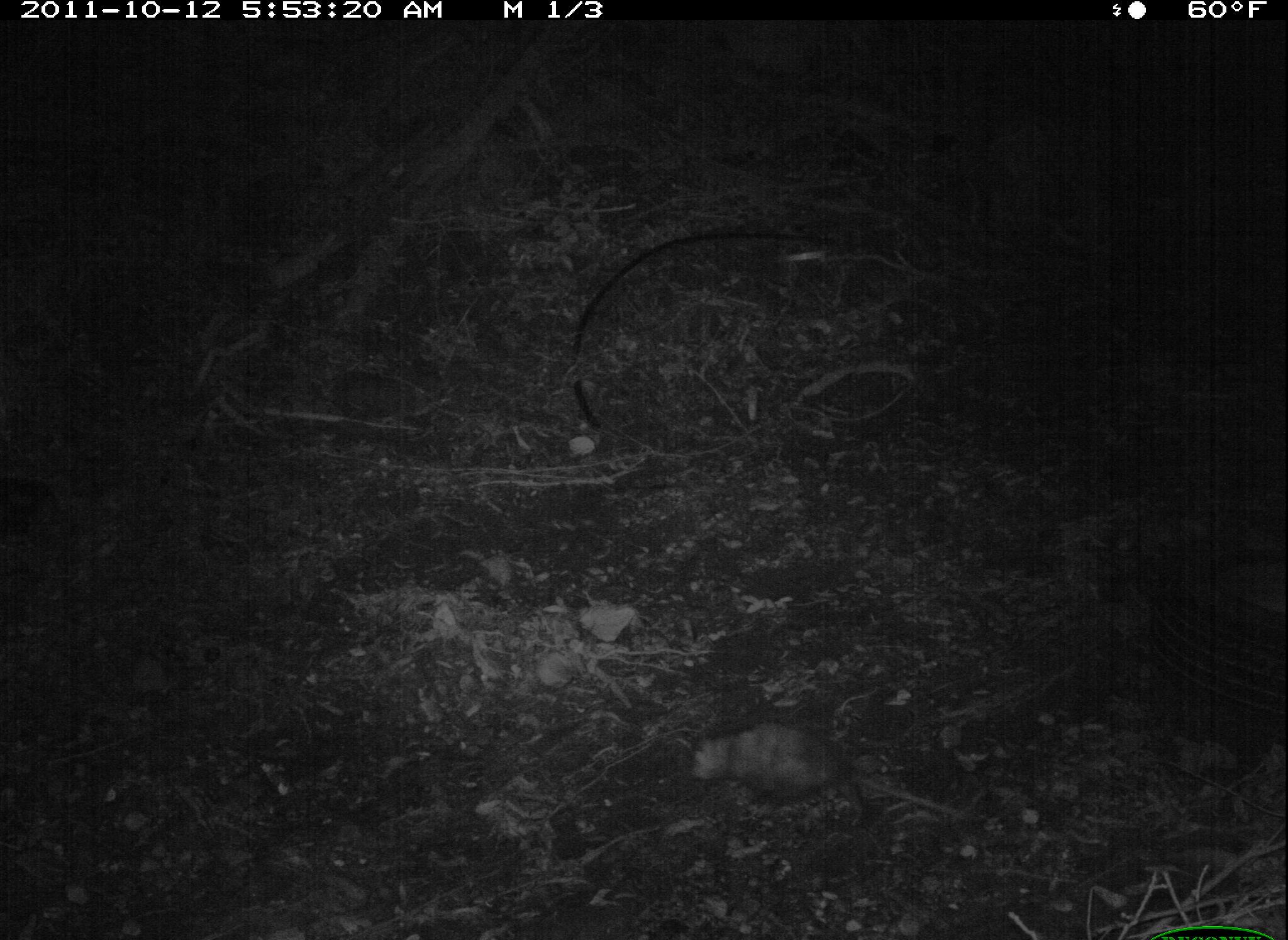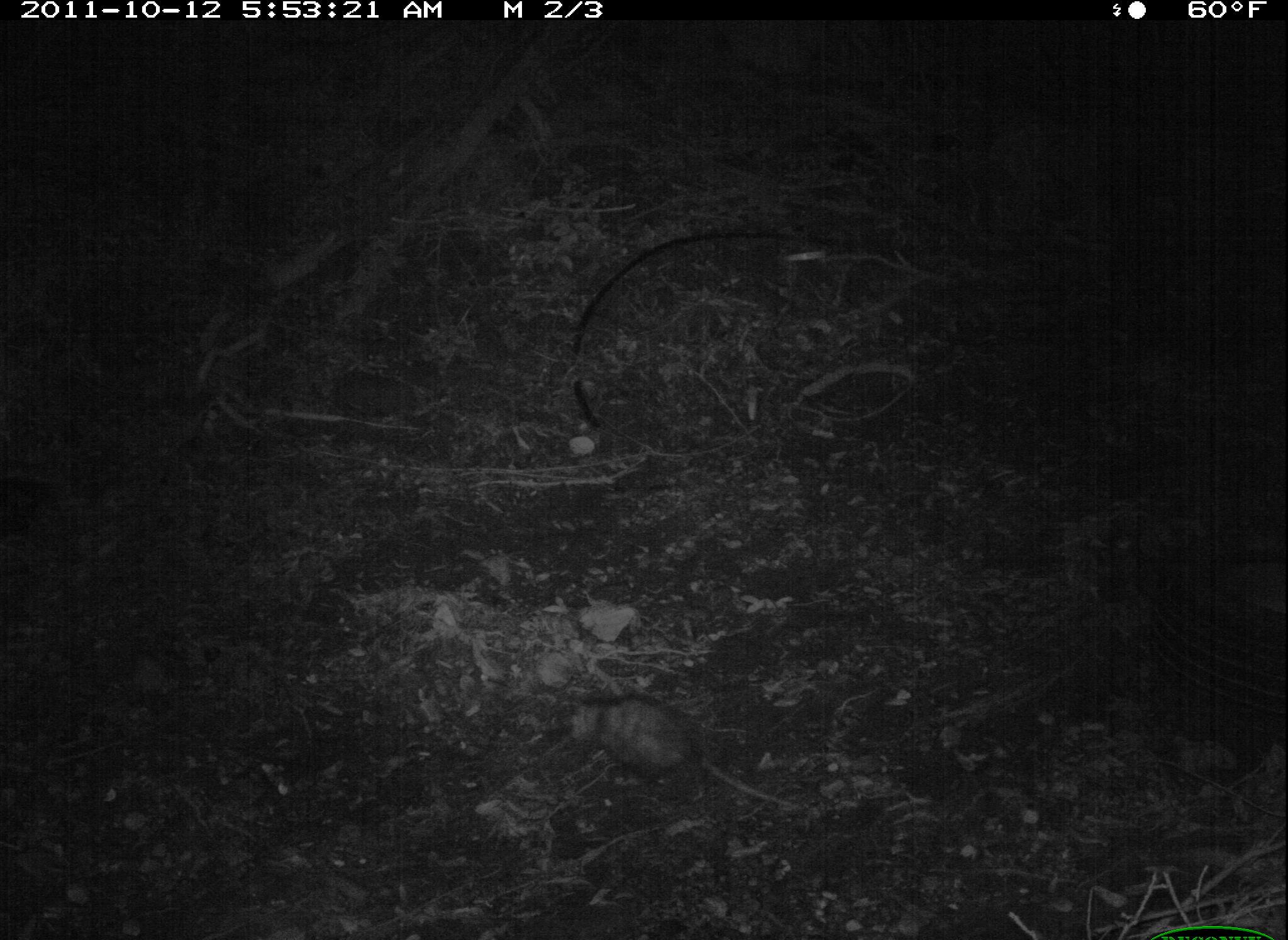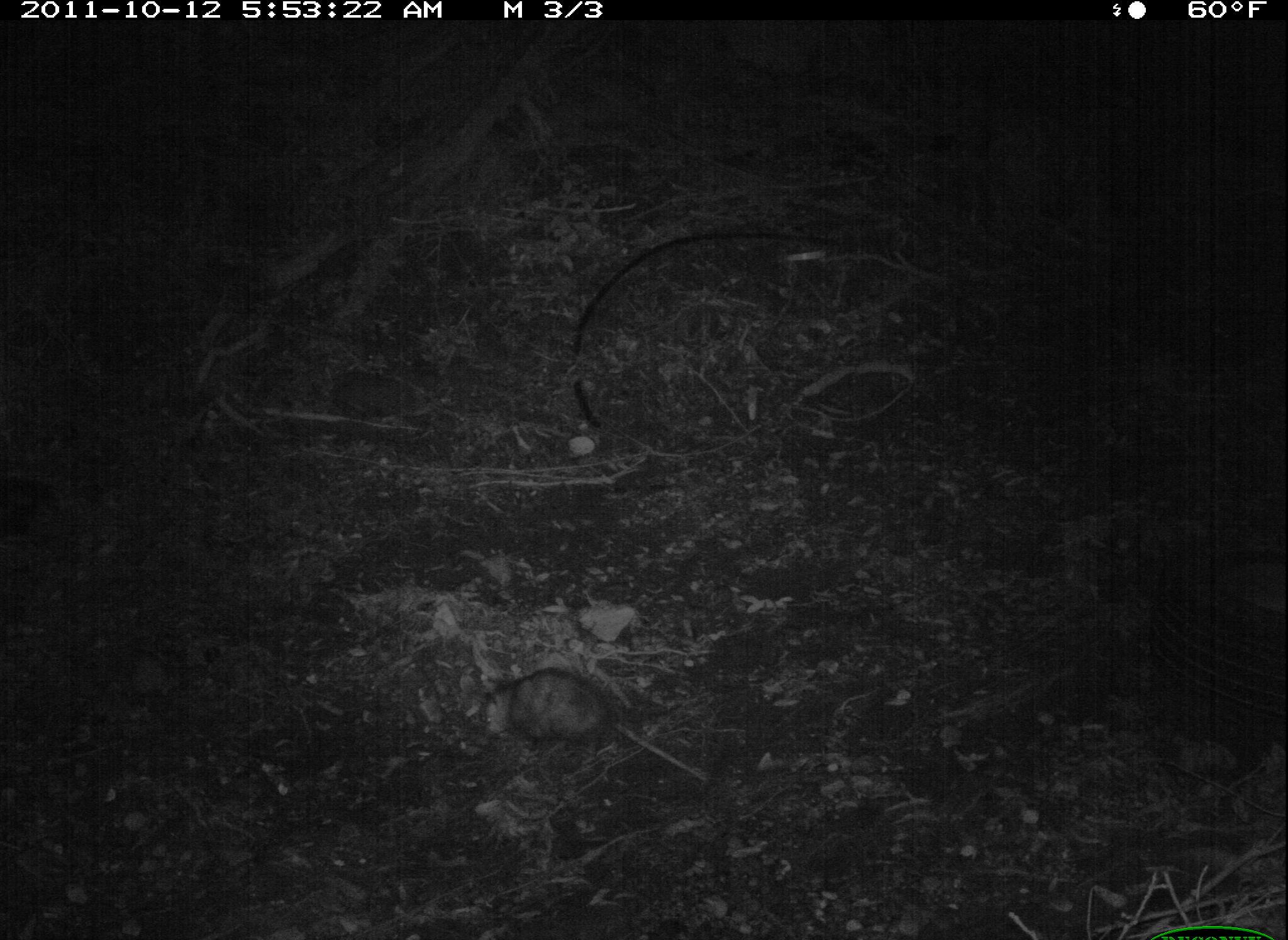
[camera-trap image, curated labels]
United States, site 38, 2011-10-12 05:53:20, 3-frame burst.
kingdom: Animalia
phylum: Chordata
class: Mammalia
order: Didelphimorphia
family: Didelphidae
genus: Didelphis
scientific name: Didelphis virginiana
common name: virginia opossum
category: opossum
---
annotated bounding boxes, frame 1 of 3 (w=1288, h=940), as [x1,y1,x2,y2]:
opossum: [683,722,982,832]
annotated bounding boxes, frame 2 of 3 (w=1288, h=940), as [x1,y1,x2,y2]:
opossum: [523,685,871,867]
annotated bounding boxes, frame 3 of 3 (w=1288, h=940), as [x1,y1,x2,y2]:
opossum: [469,660,716,796]